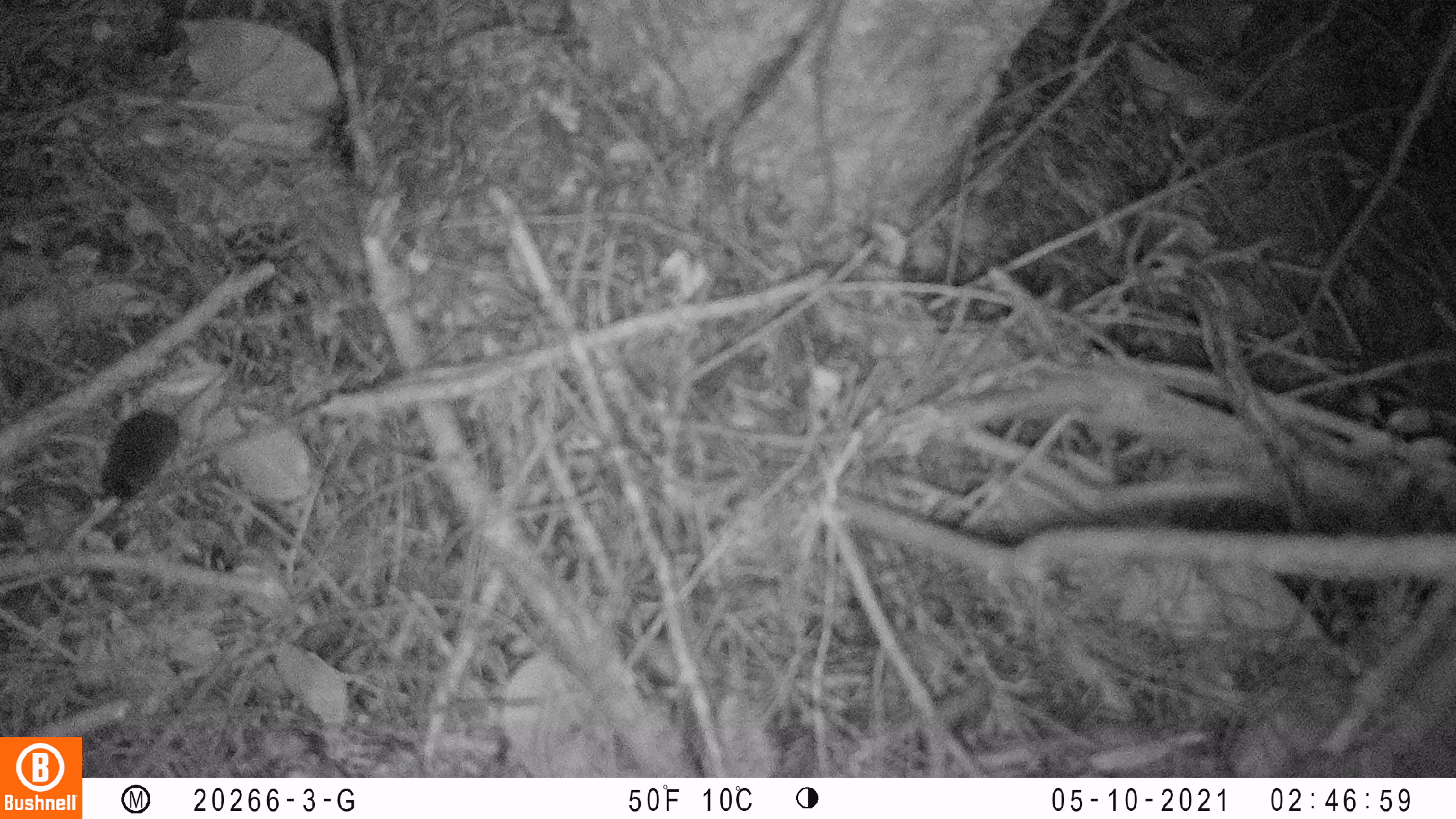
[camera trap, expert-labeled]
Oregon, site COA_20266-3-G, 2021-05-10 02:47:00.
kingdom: Animalia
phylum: Chordata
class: Mammalia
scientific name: Mammalia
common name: small mammal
Small mammal (Mammalia).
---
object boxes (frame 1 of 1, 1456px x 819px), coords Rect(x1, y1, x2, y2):
small mammal: Rect(80, 351, 285, 514)